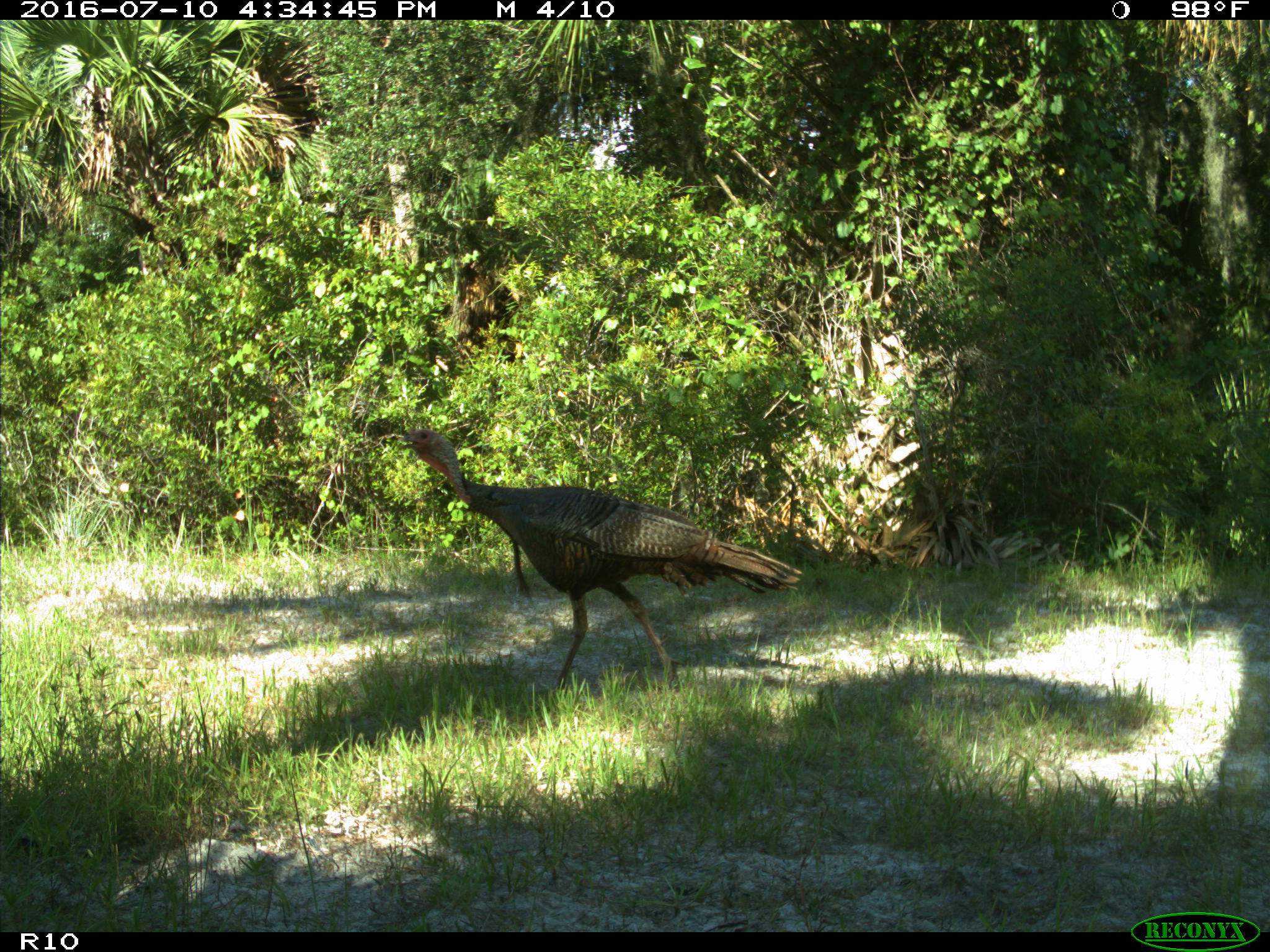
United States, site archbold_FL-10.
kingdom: Animalia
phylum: Chordata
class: Aves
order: Galliformes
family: Phasianidae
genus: Meleagris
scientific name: Meleagris gallopavo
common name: wild turkey